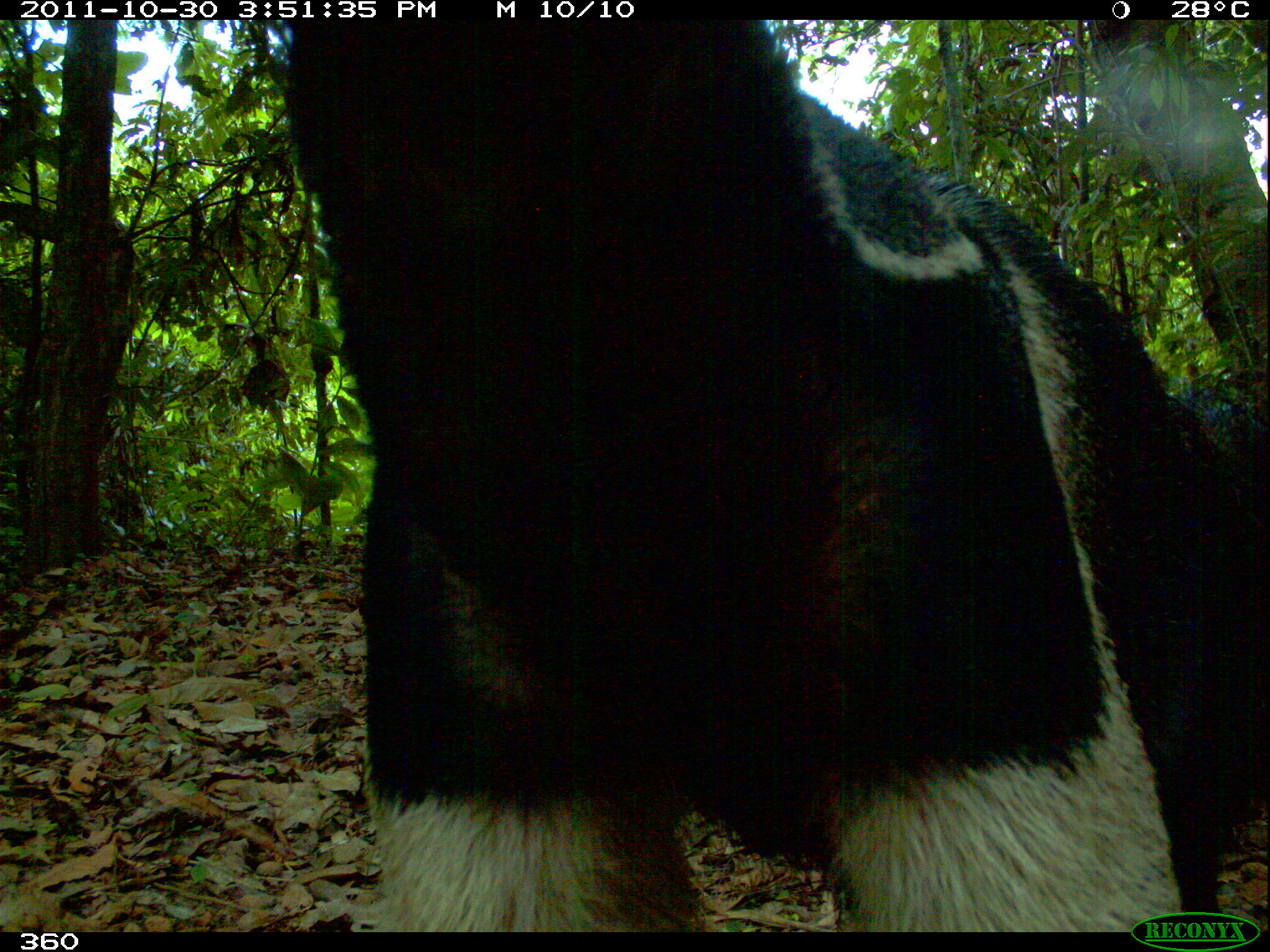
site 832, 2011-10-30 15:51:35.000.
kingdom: Animalia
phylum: Chordata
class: Mammalia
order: Pilosa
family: Myrmecophagidae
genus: Myrmecophaga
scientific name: Myrmecophaga tridactyla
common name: giant anteater